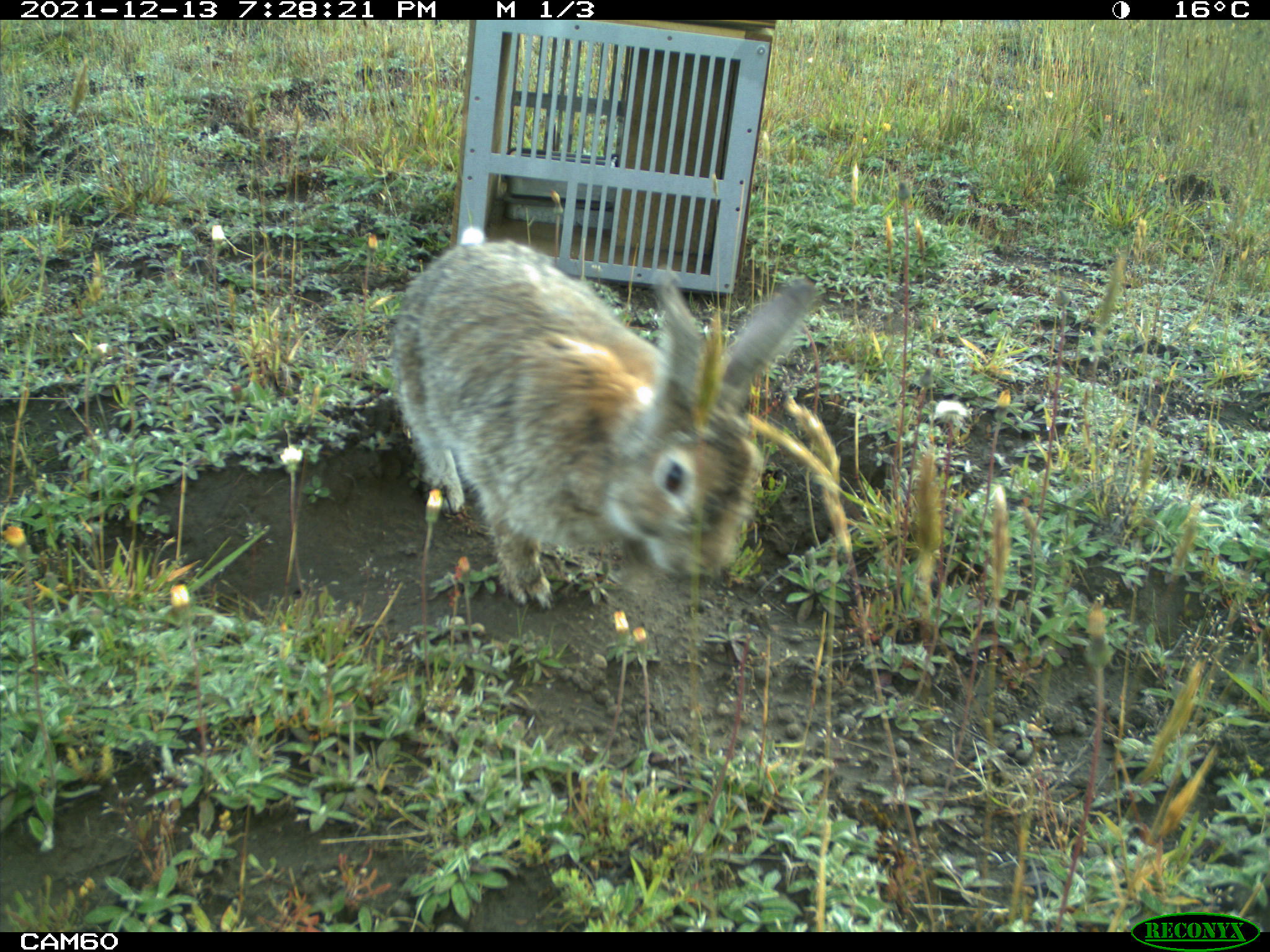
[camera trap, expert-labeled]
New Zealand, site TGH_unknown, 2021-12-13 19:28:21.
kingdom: Animalia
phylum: Chordata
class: Mammalia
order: Lagomorpha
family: Leporidae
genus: Oryctolagus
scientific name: Oryctolagus cuniculus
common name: european rabbit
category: rabbit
Rabbit (european rabbit) (Oryctolagus cuniculus).